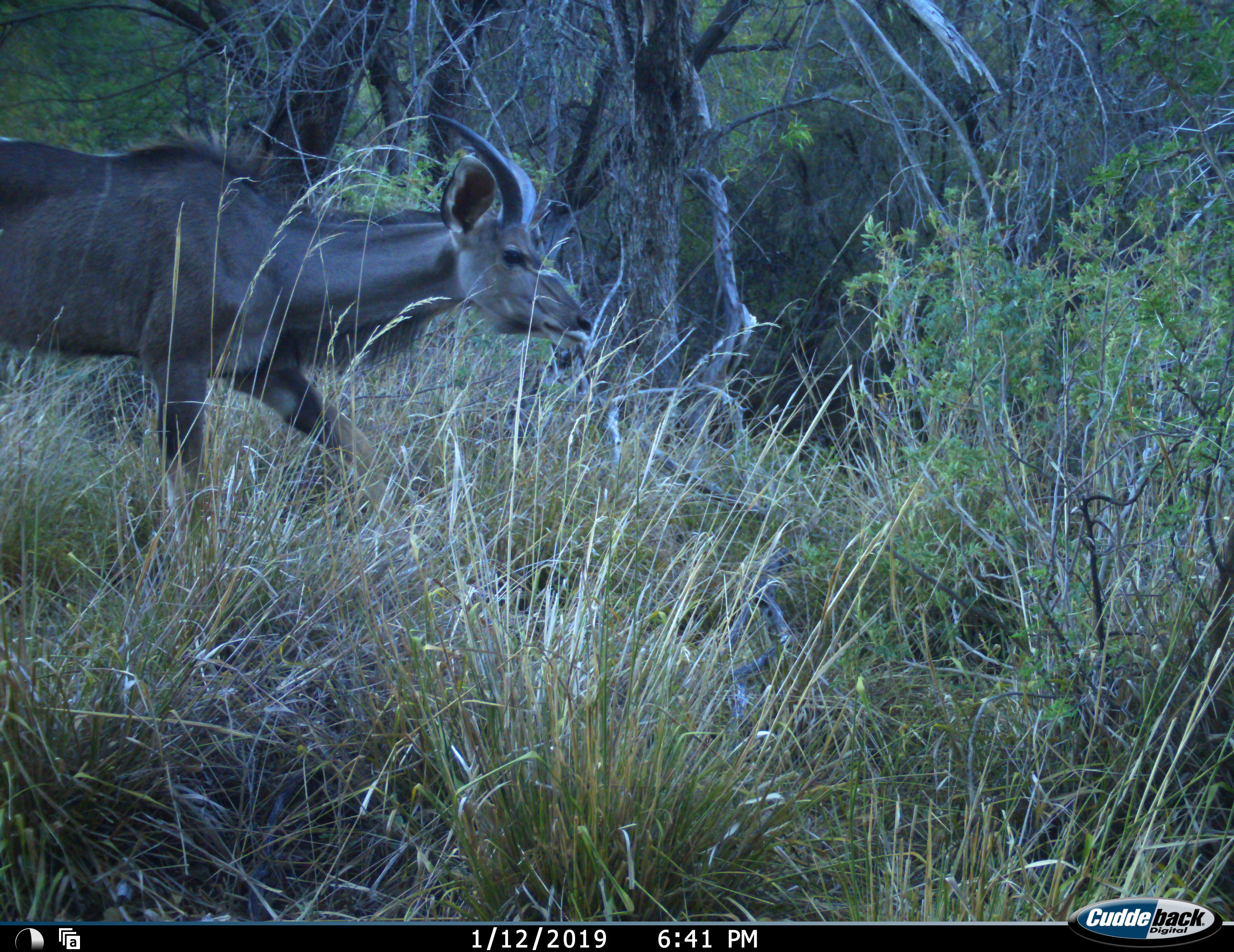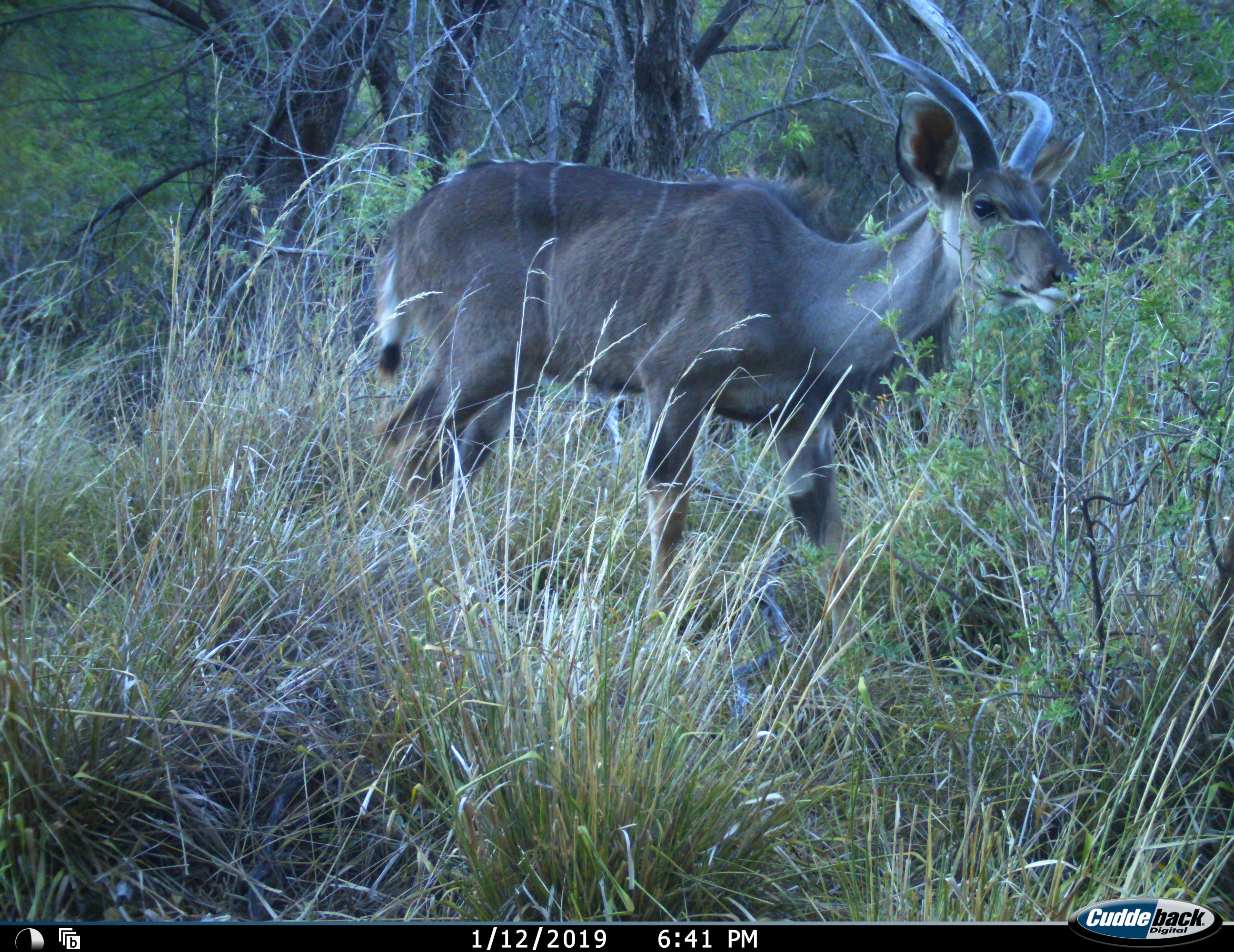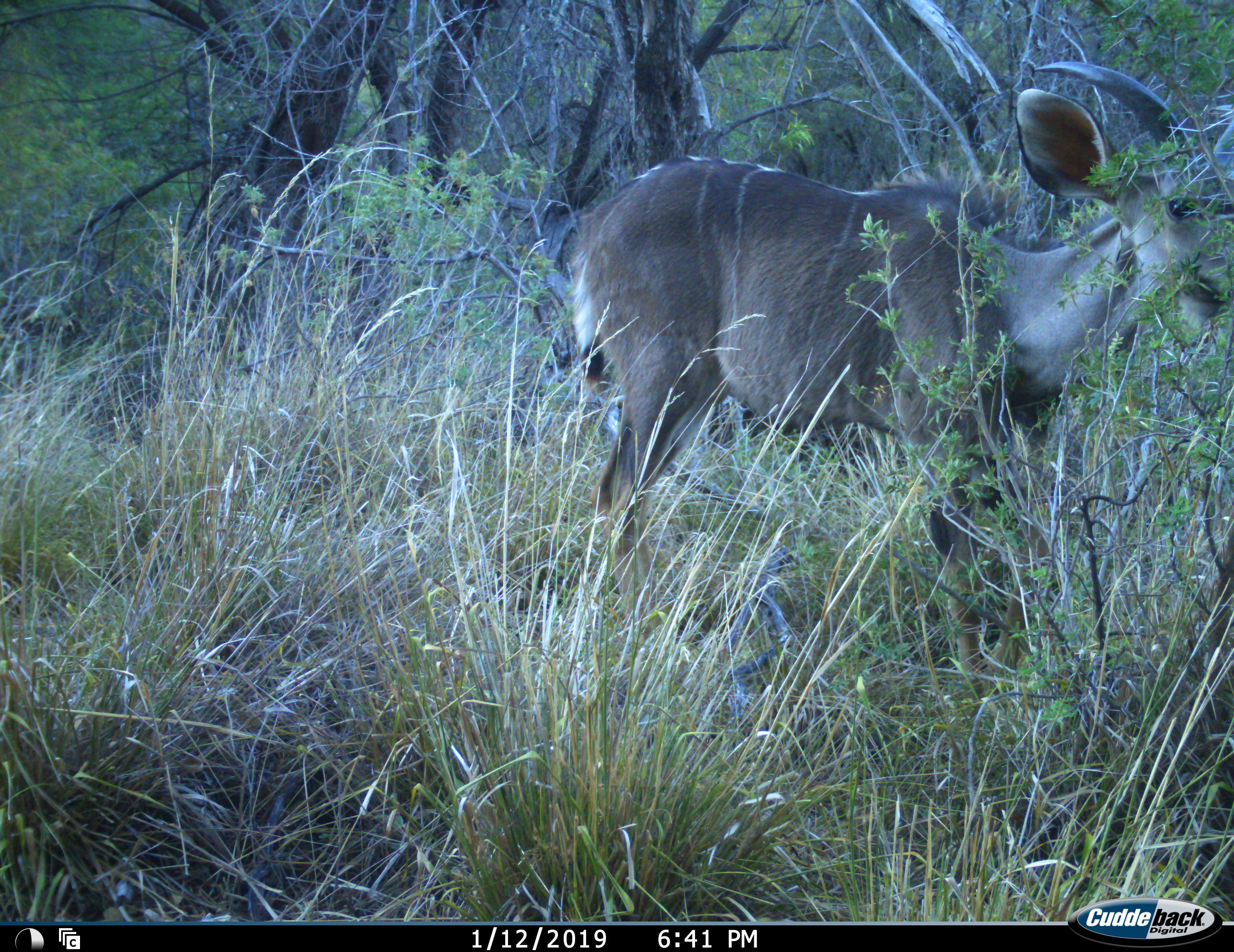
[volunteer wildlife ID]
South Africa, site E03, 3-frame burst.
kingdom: Animalia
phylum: Chordata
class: Mammalia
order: Artiodactyla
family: Bovidae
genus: Tragelaphus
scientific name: Tragelaphus strepsiceros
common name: greater kudu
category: kudu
Kudu (greater kudu) (Tragelaphus strepsiceros), count 1. Behavior (volunteer vote fractions): standing 0%, resting 0%, moving 100%, interacting 0%. Young present (vote fraction): 0%. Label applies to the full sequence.